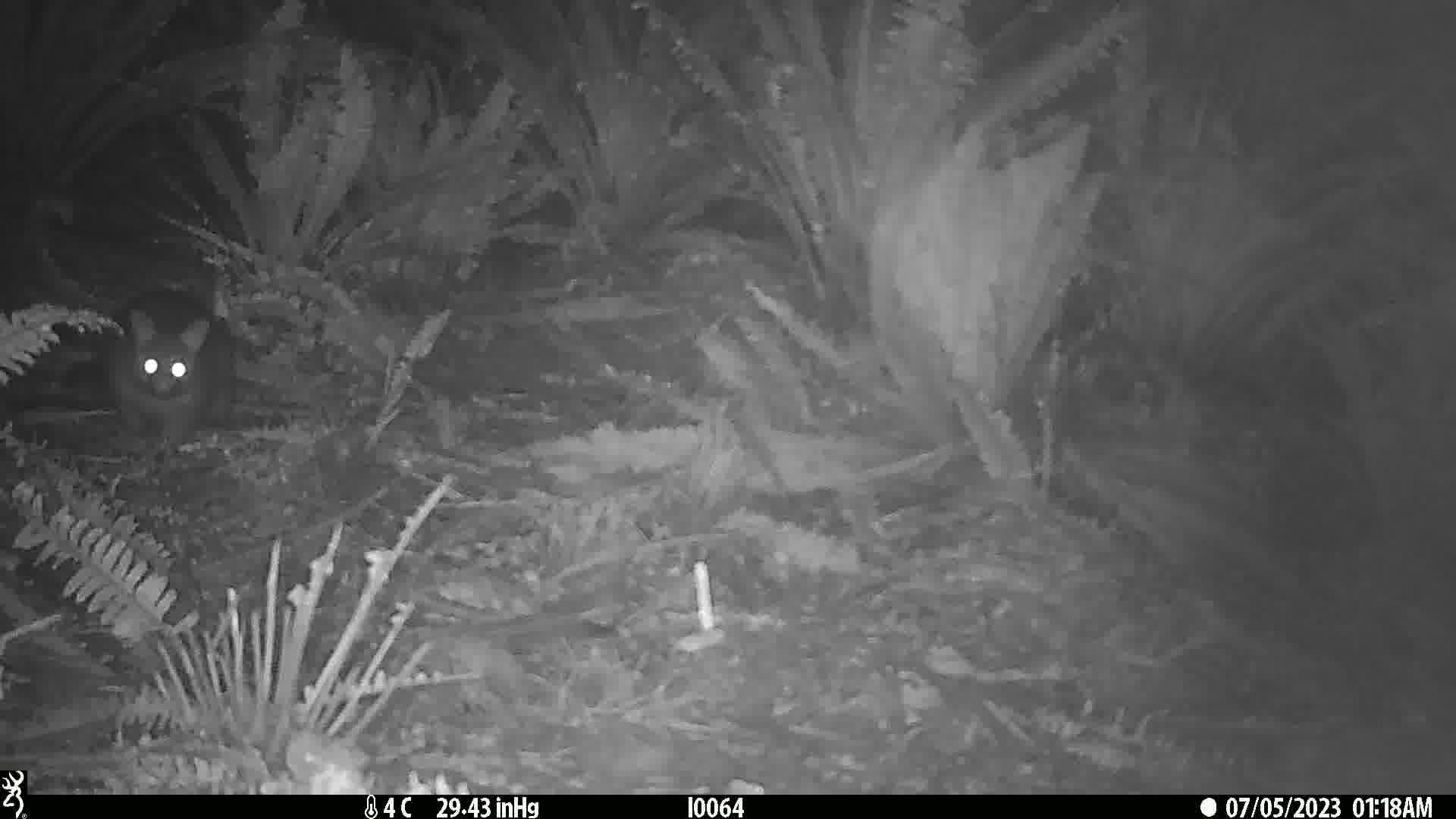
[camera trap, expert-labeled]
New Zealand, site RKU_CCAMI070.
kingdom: Animalia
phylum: Chordata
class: Mammalia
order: Diprotodontia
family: Phalangeridae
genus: Trichosurus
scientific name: Trichosurus vulpecula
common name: common brushtail possum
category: possum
Possum (common brushtail possum) (Trichosurus vulpecula).